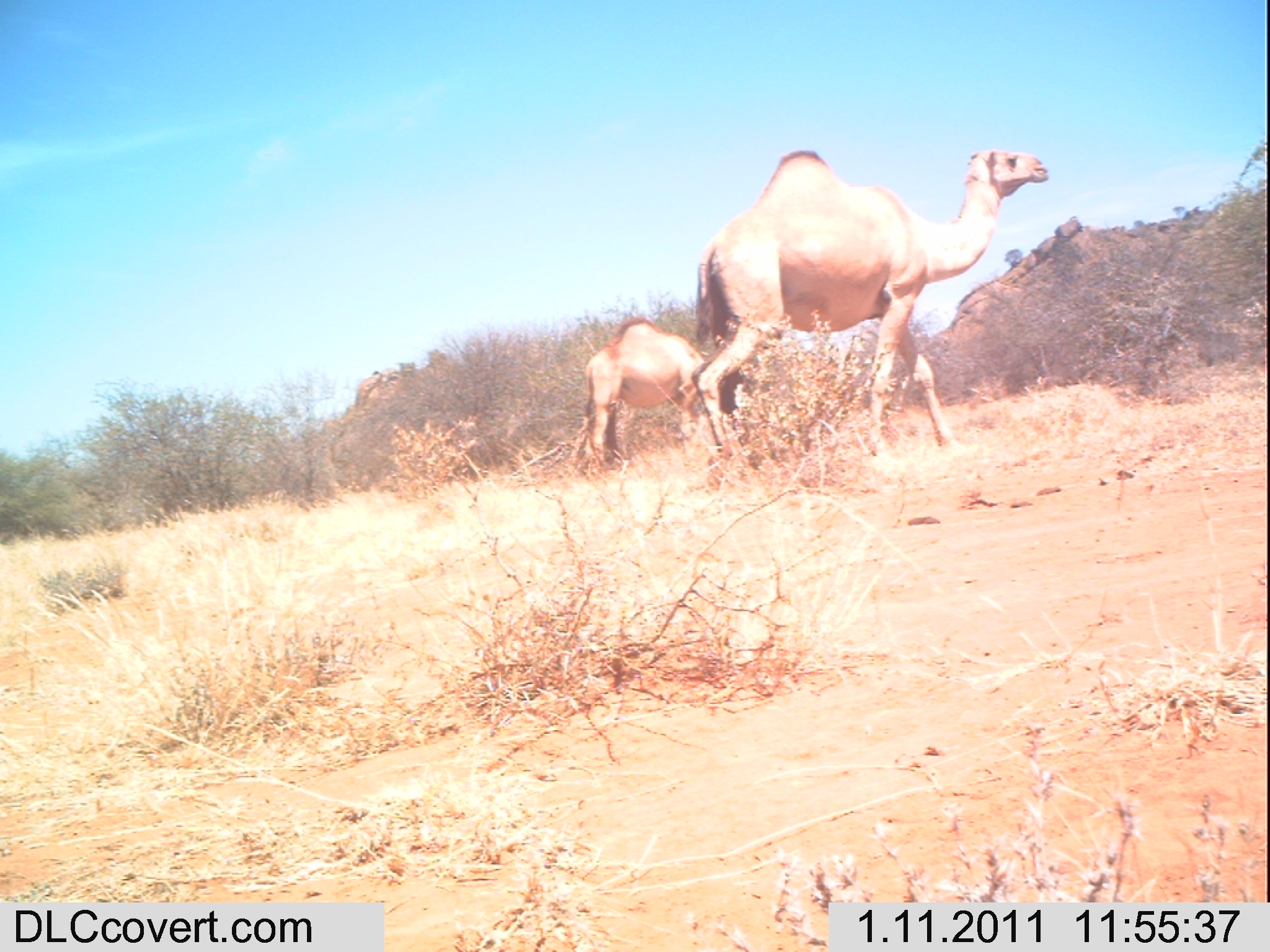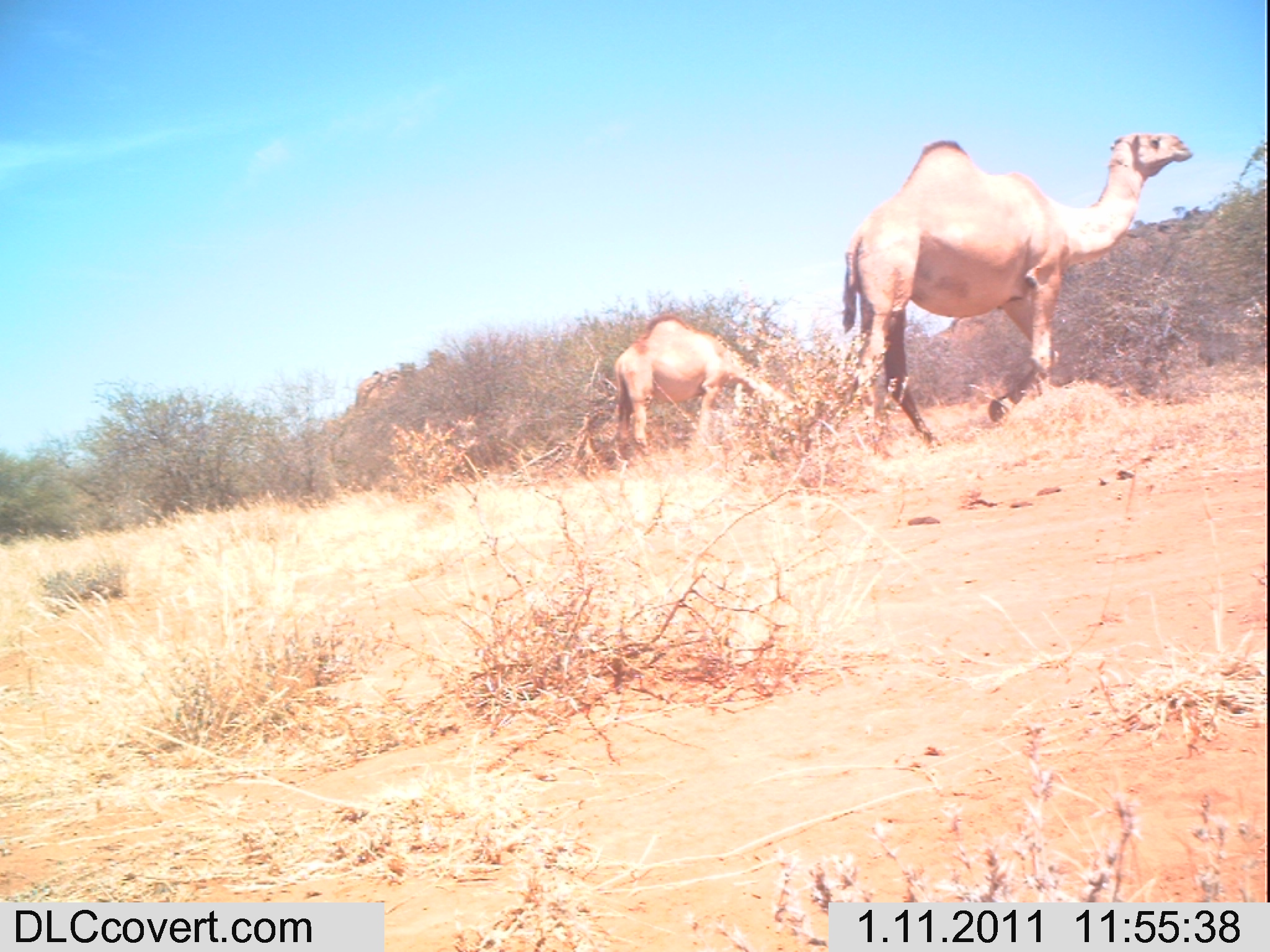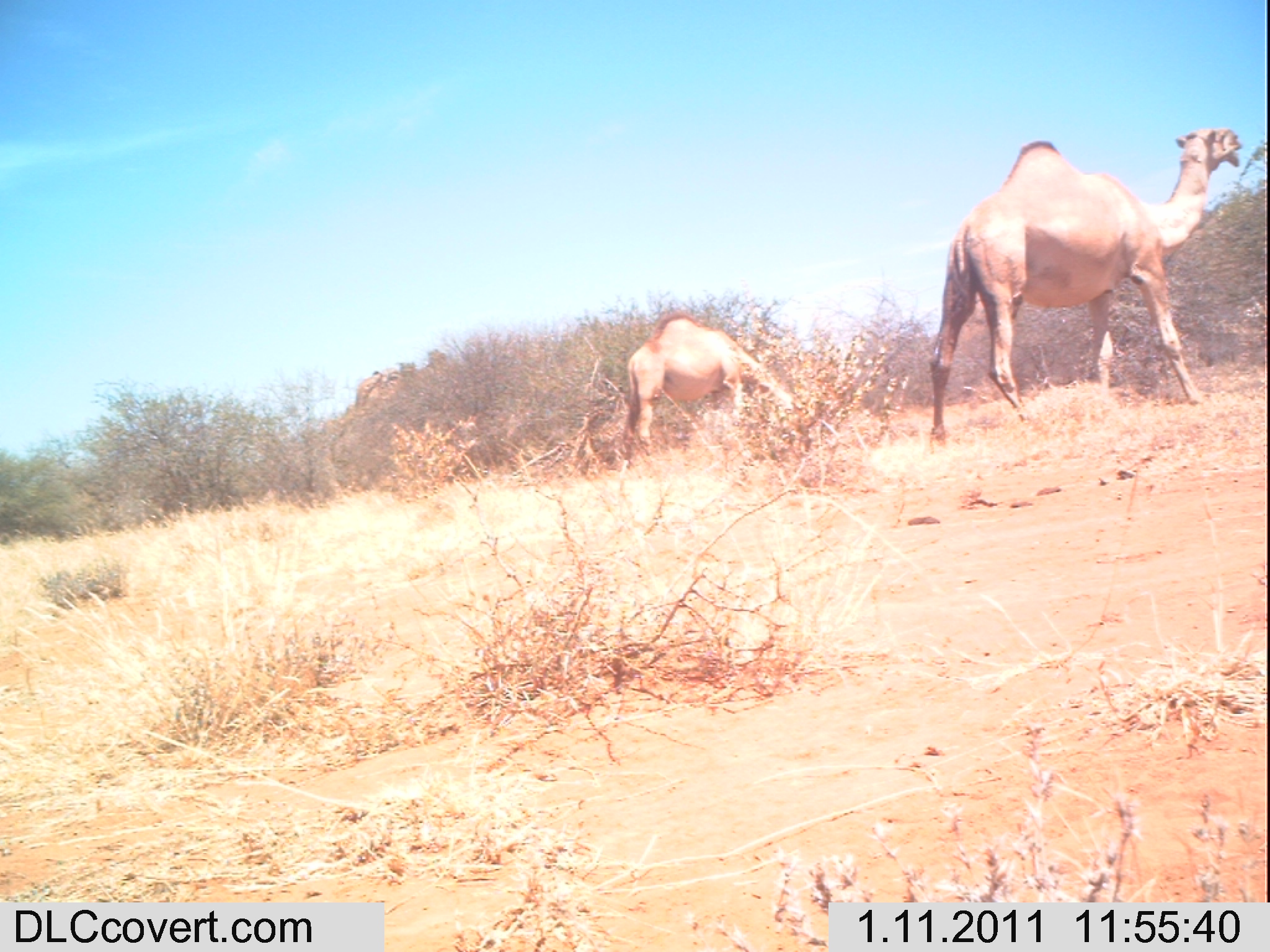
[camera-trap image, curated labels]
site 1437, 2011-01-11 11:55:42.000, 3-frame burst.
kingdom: Animalia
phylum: Chordata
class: Mammalia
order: Artiodactyla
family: Bovidae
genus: Madoqua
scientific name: Madoqua guentheri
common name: günther's dik-dik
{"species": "Madoqua guentheri (günther's dik-dik)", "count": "2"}